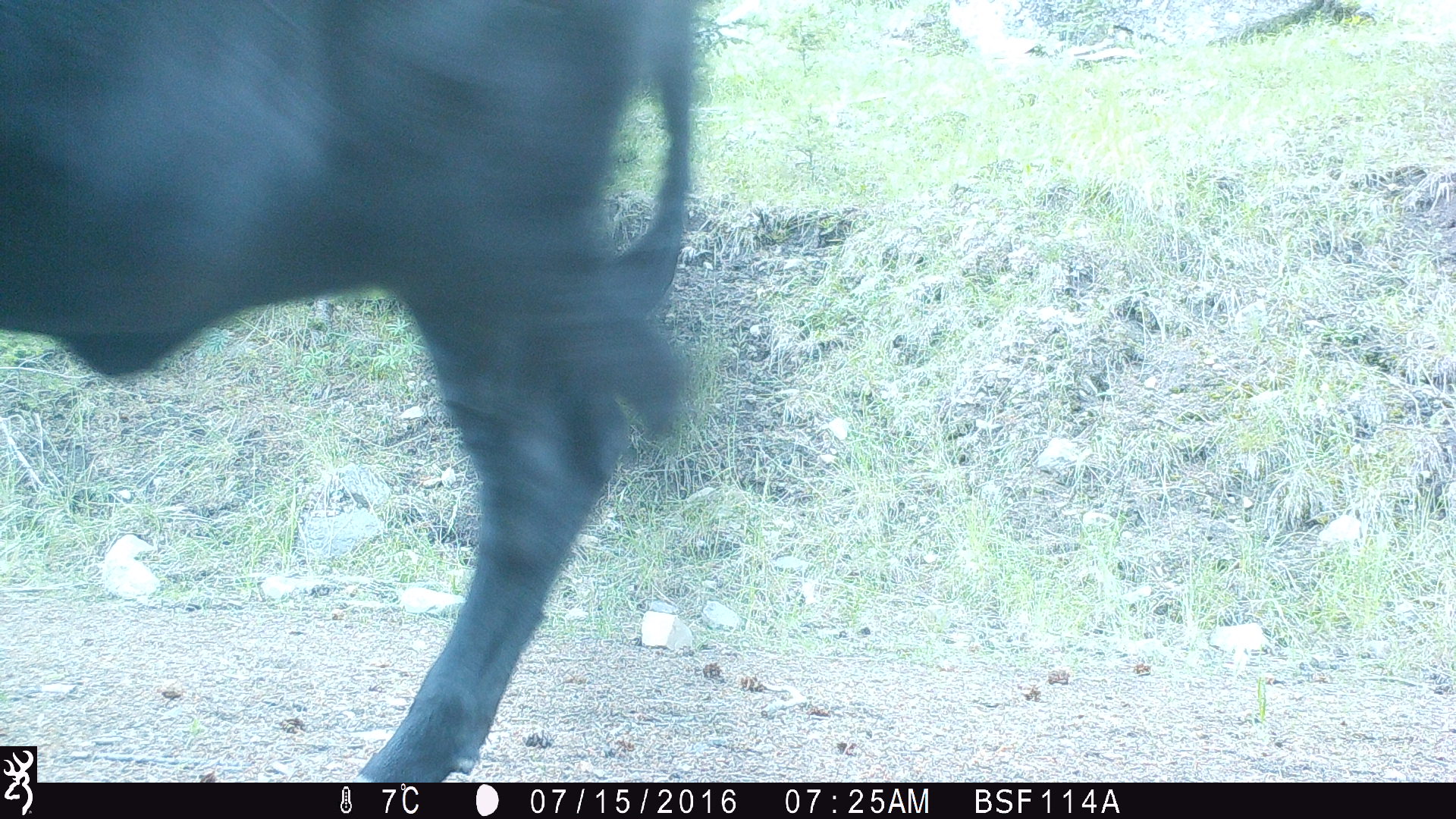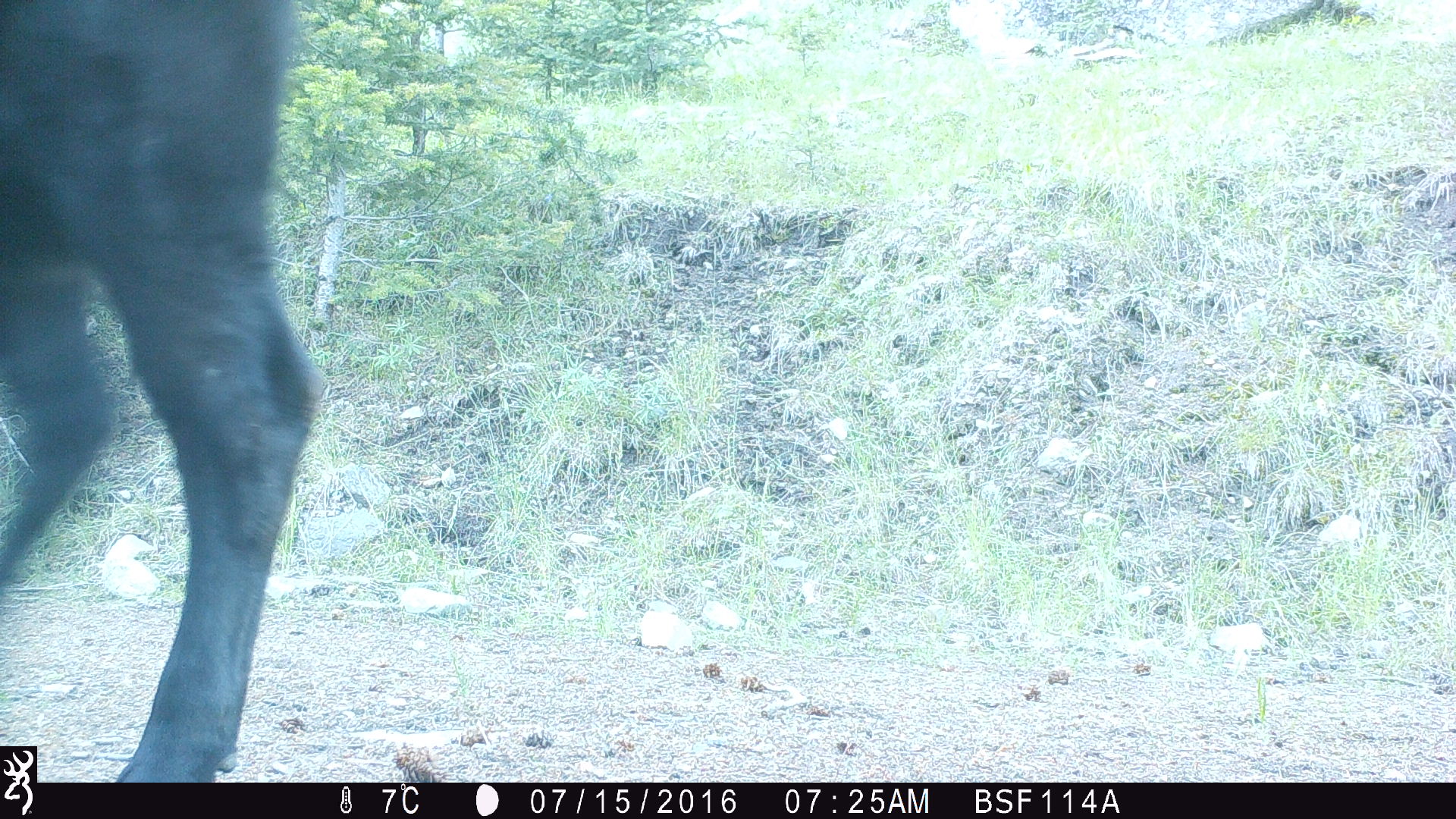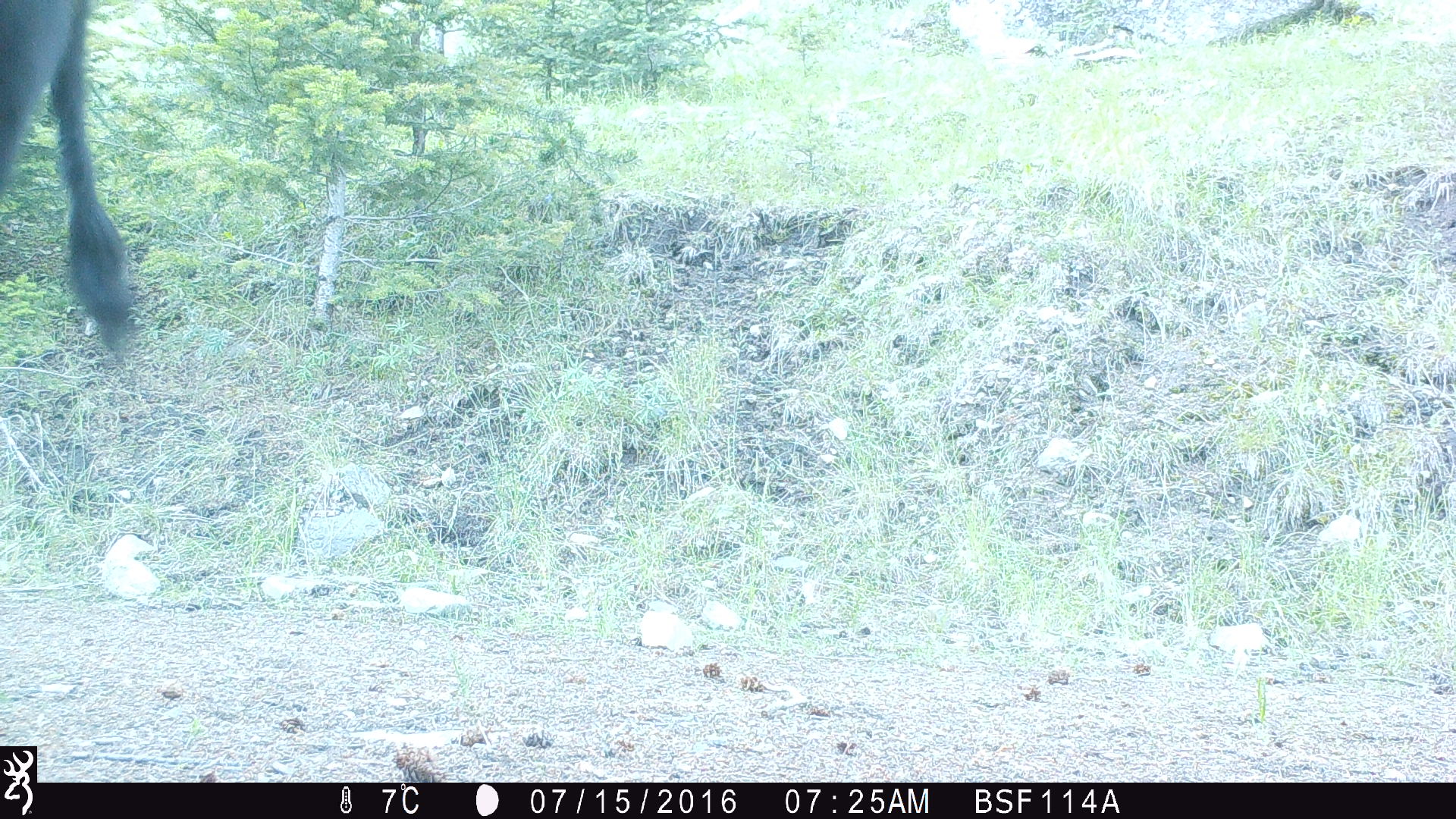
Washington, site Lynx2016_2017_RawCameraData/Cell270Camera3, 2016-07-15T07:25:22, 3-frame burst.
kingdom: Animalia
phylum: Chordata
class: Mammalia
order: Artiodactyla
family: Bovidae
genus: Bos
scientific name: Bos taurus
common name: domestic cattle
Domestic cattle (Bos taurus). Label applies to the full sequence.